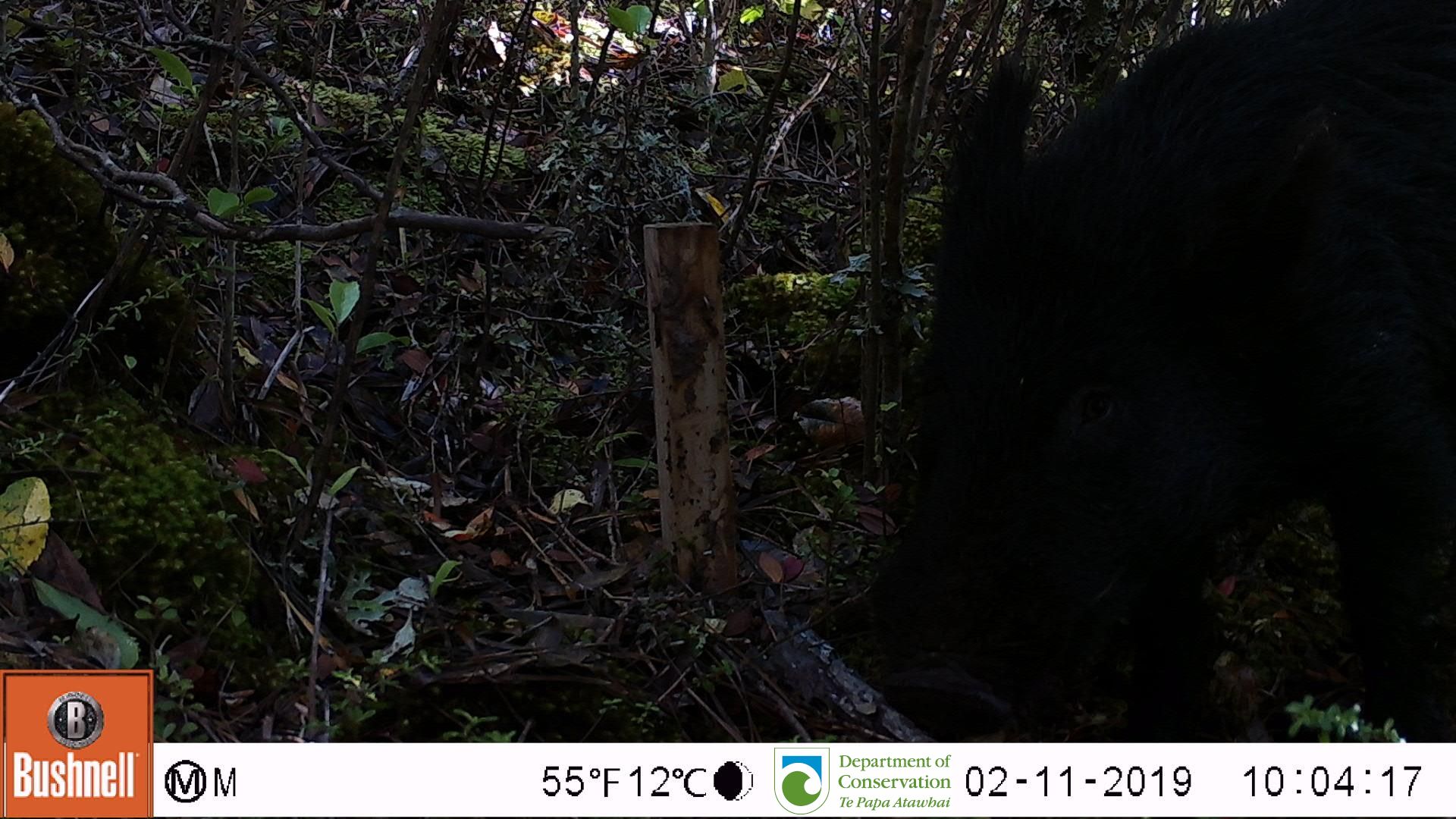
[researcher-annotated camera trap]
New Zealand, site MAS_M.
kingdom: Animalia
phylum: Chordata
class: Mammalia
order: Artiodactyla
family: Suidae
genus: Sus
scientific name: Sus scrofa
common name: pig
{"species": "pig (Sus scrofa)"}